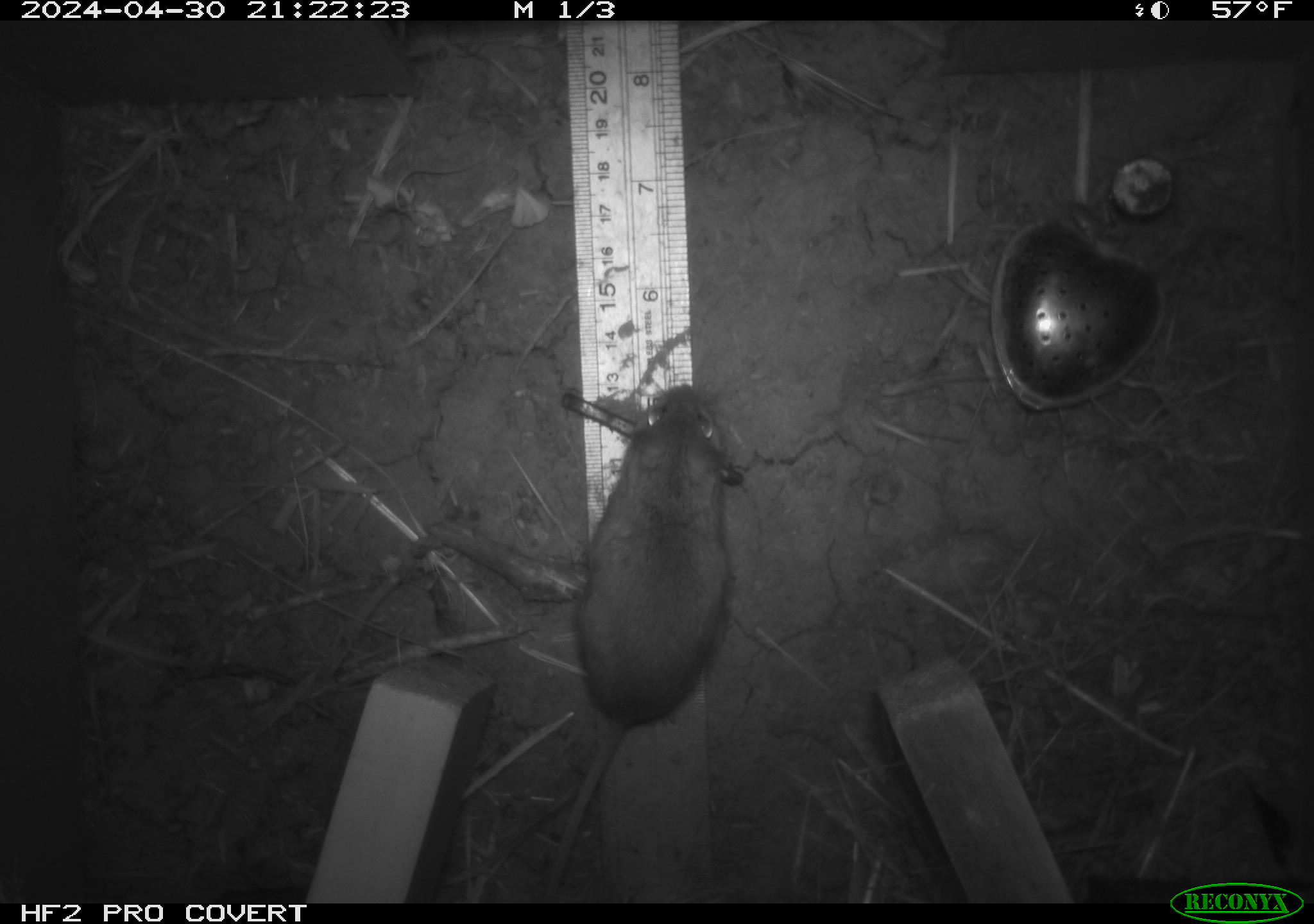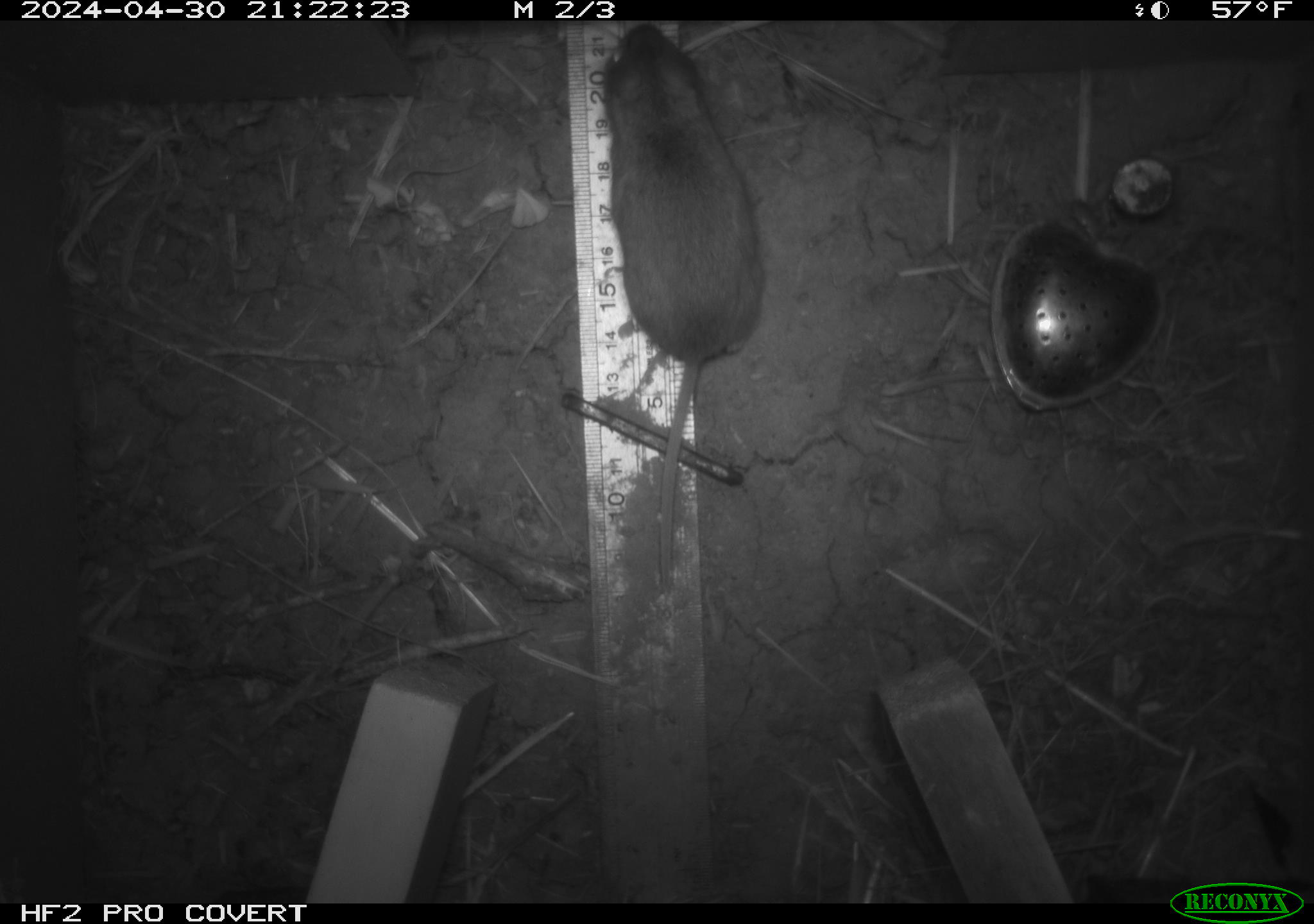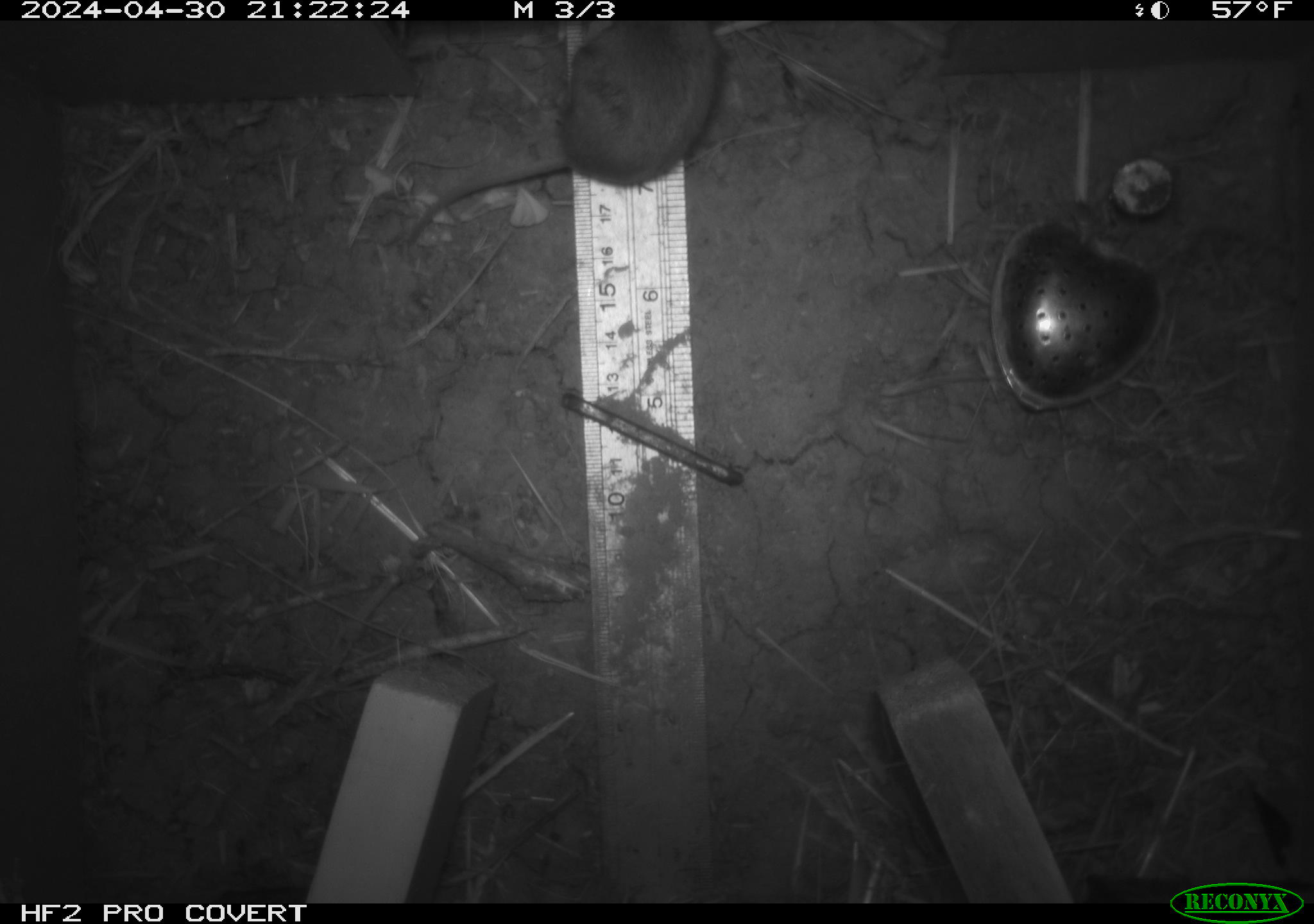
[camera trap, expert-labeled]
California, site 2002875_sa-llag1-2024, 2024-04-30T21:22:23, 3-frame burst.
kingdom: Animalia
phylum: Chordata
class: Mammalia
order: Rodentia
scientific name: Rodentia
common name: mouse species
Mouse species (Rodentia).